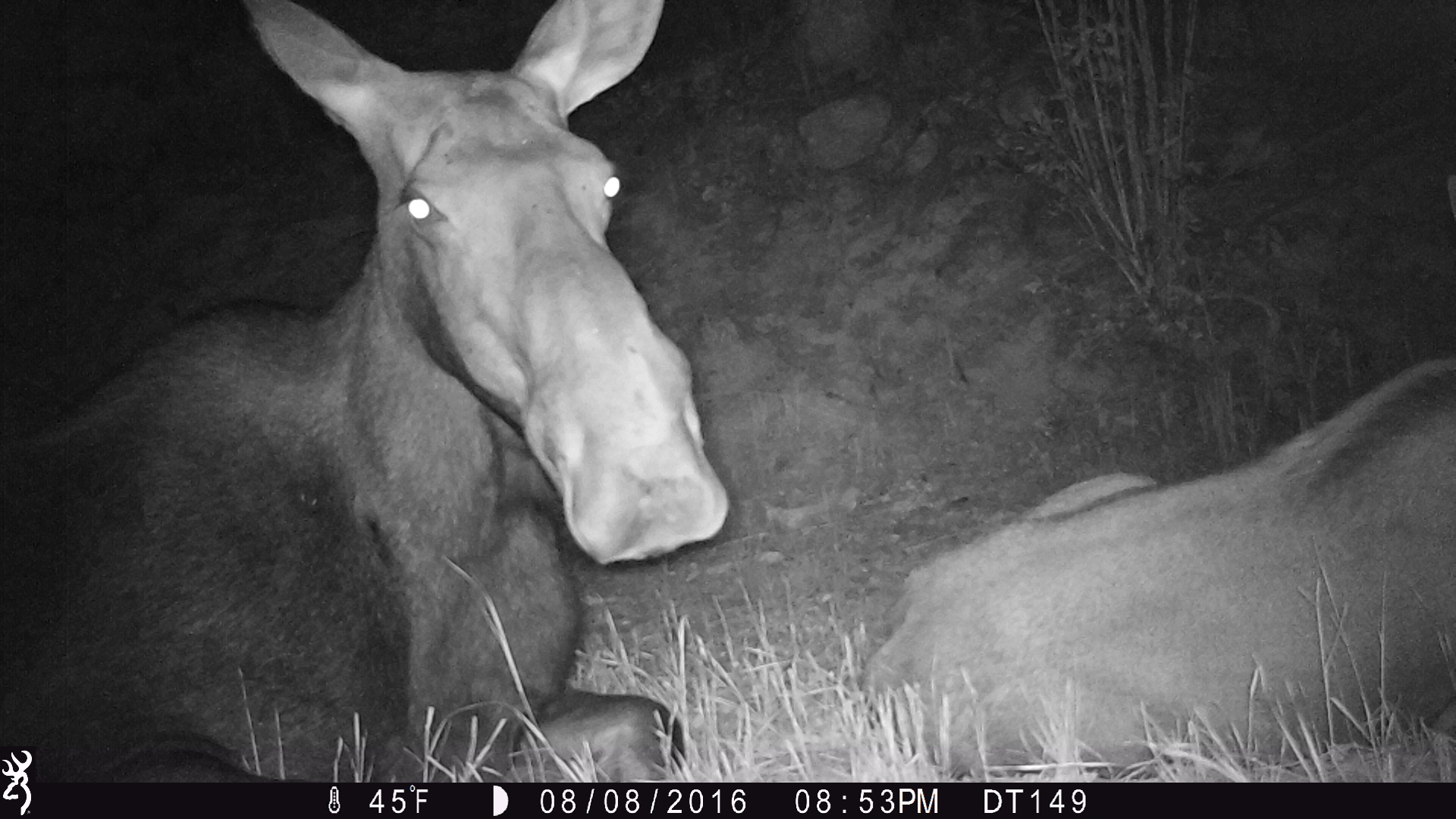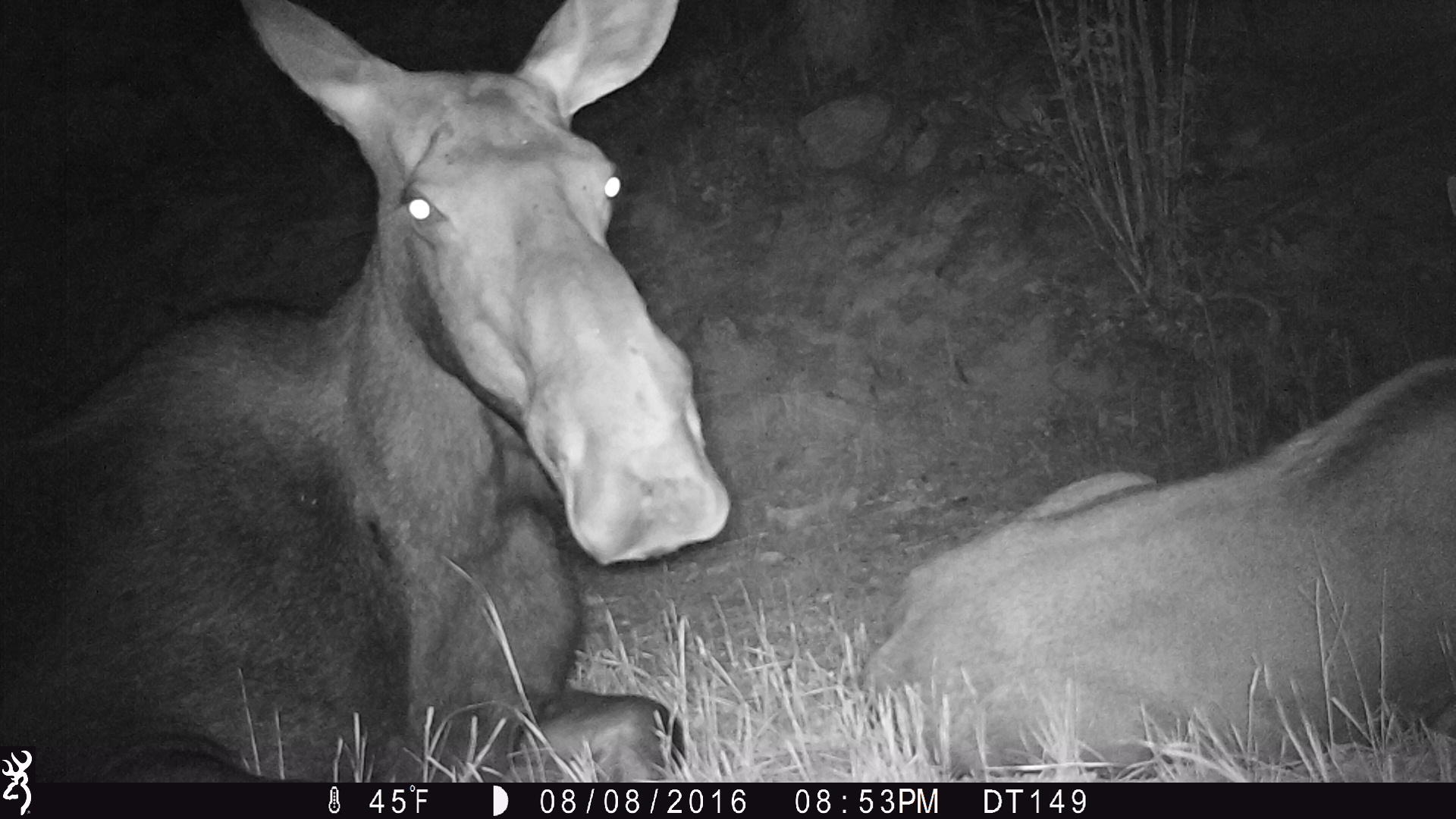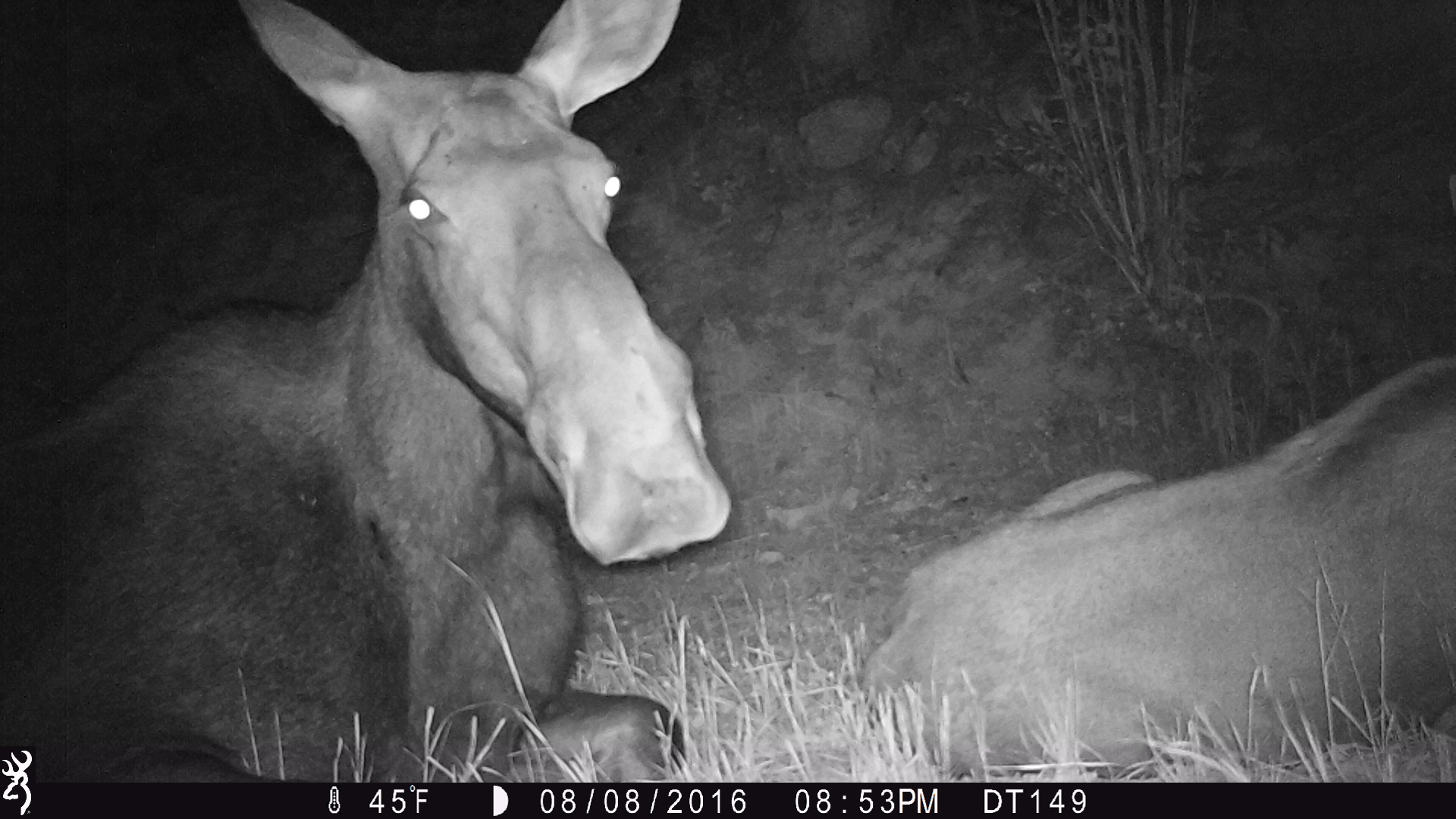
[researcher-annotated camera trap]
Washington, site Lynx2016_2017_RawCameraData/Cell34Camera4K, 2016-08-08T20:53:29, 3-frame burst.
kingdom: Animalia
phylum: Chordata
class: Mammalia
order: Artiodactyla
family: Cervidae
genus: Alces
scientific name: Alces alces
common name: moose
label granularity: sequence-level